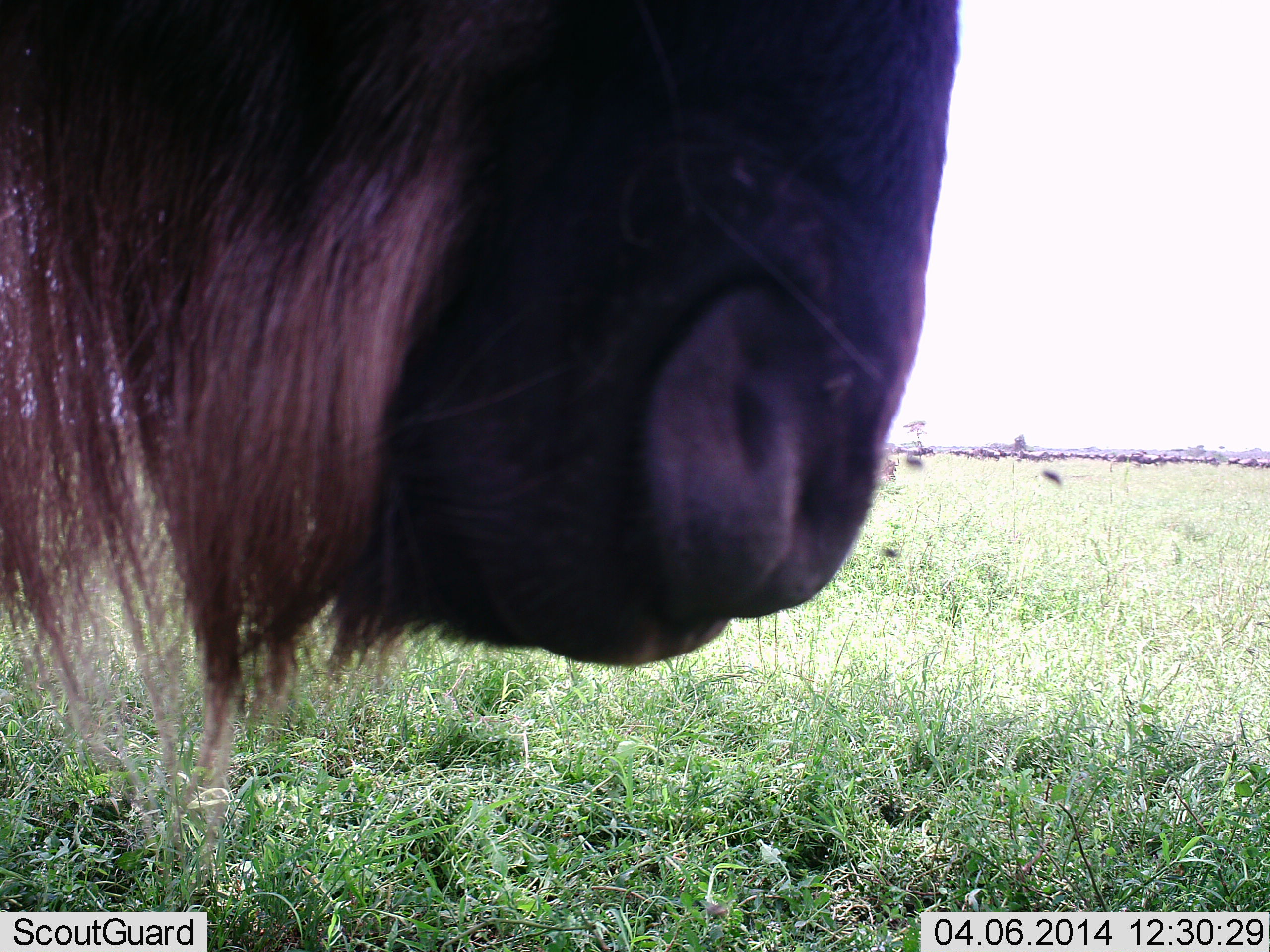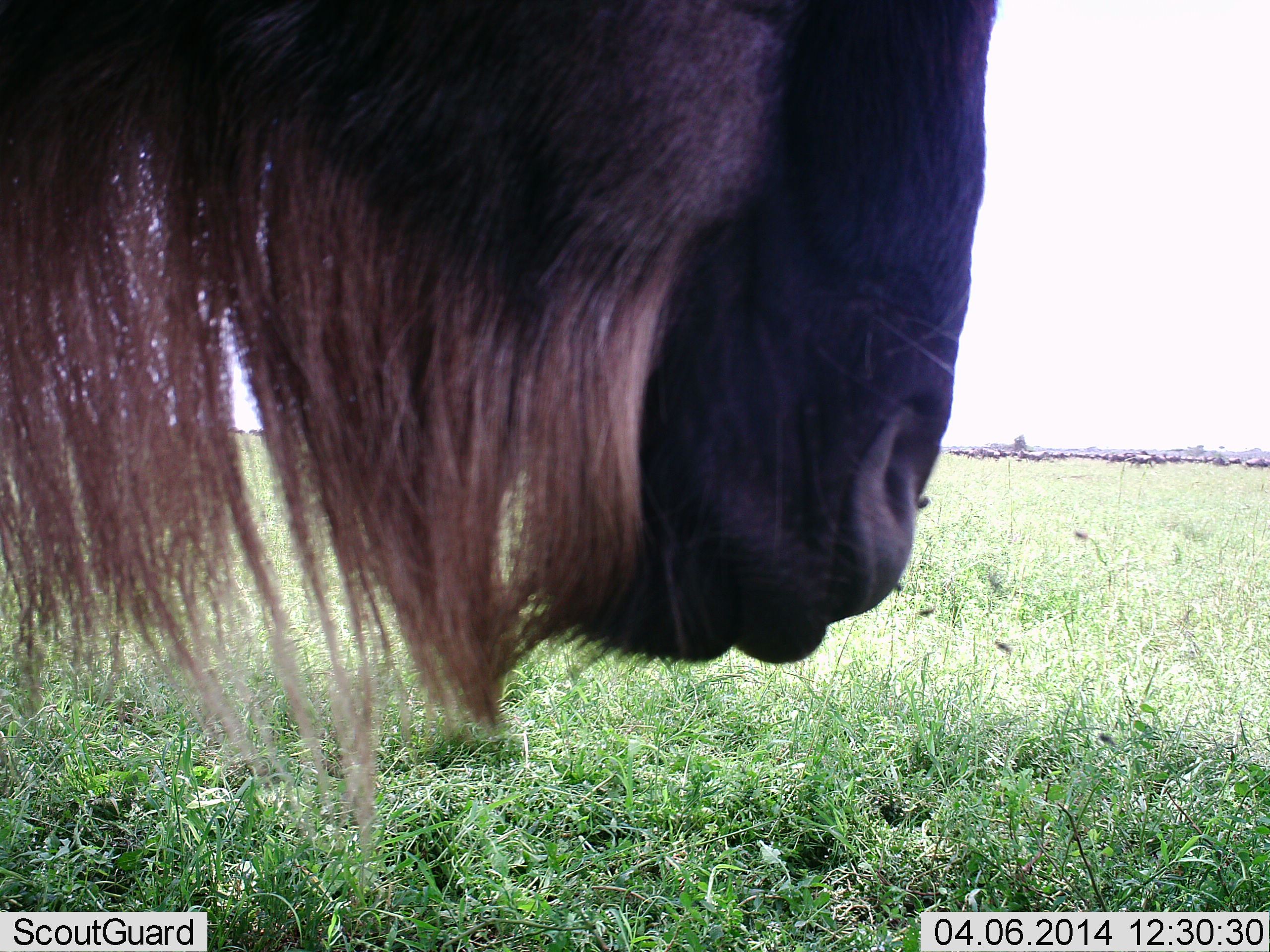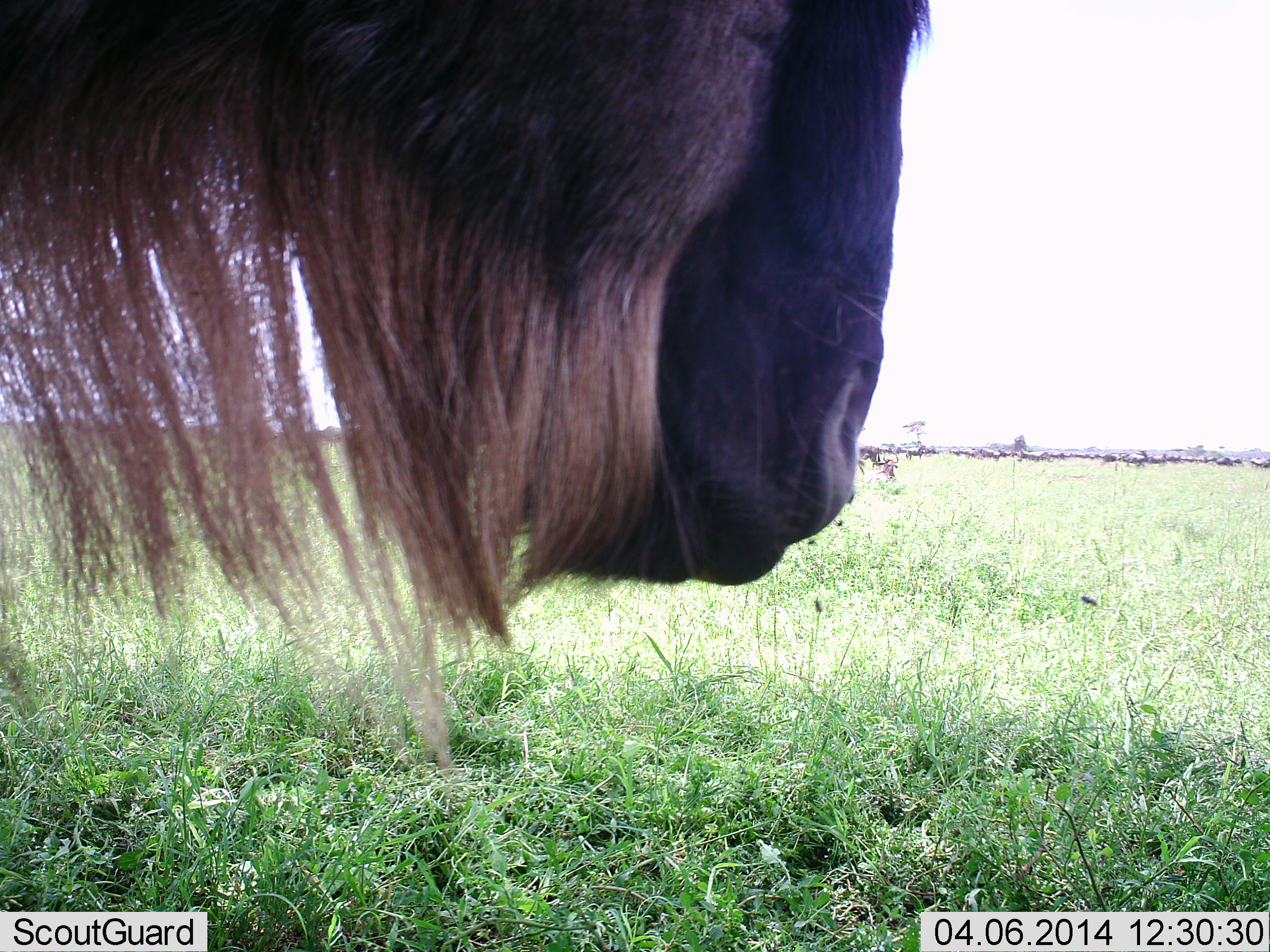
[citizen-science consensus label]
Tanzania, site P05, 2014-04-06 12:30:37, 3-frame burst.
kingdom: Animalia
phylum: Chordata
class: Mammalia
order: Artiodactyla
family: Bovidae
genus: Connochaetes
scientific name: Connochaetes taurinus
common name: blue wildebeest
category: wildebeest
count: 1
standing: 80%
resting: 0%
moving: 30%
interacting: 0%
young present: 0%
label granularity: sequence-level